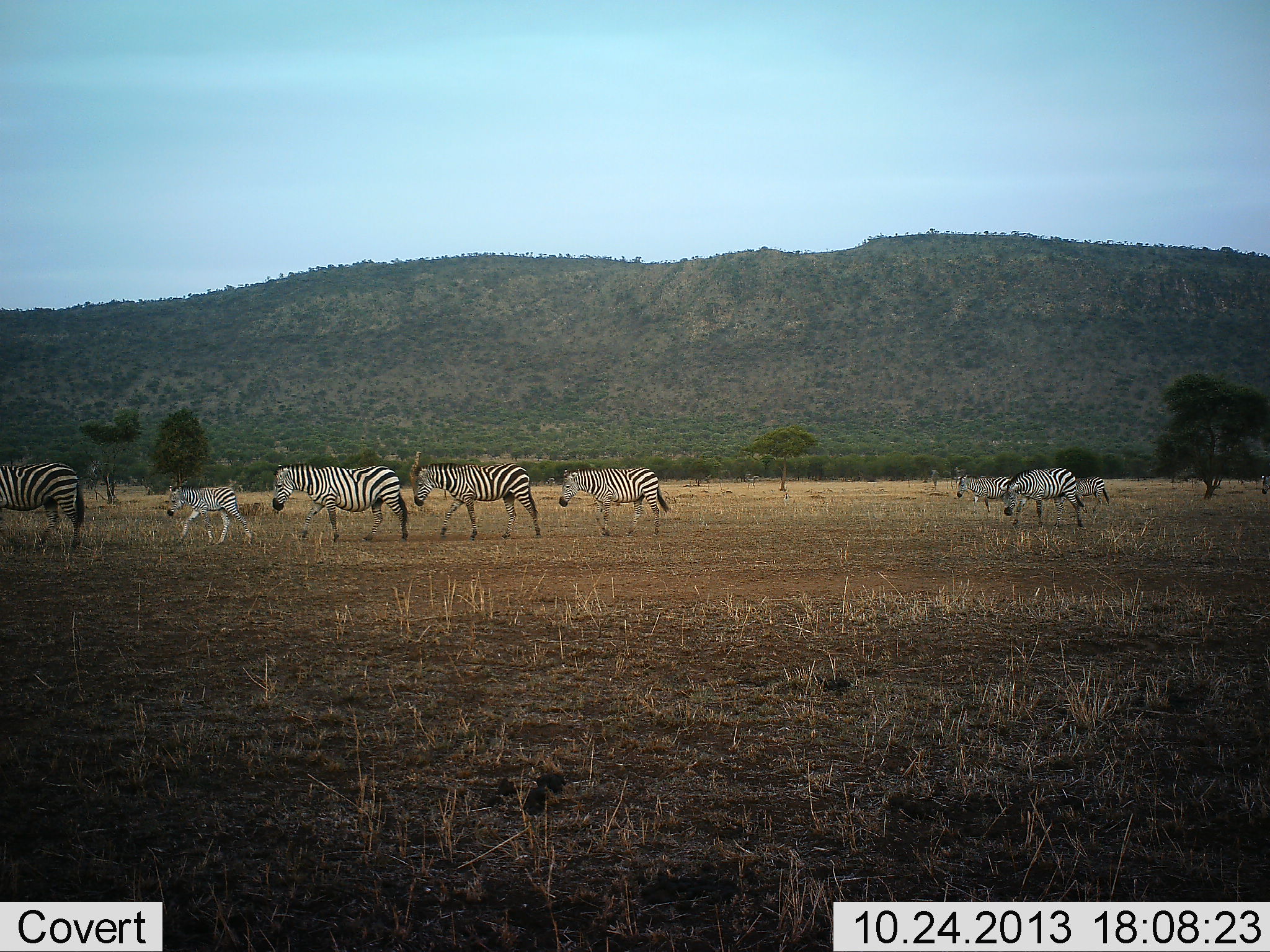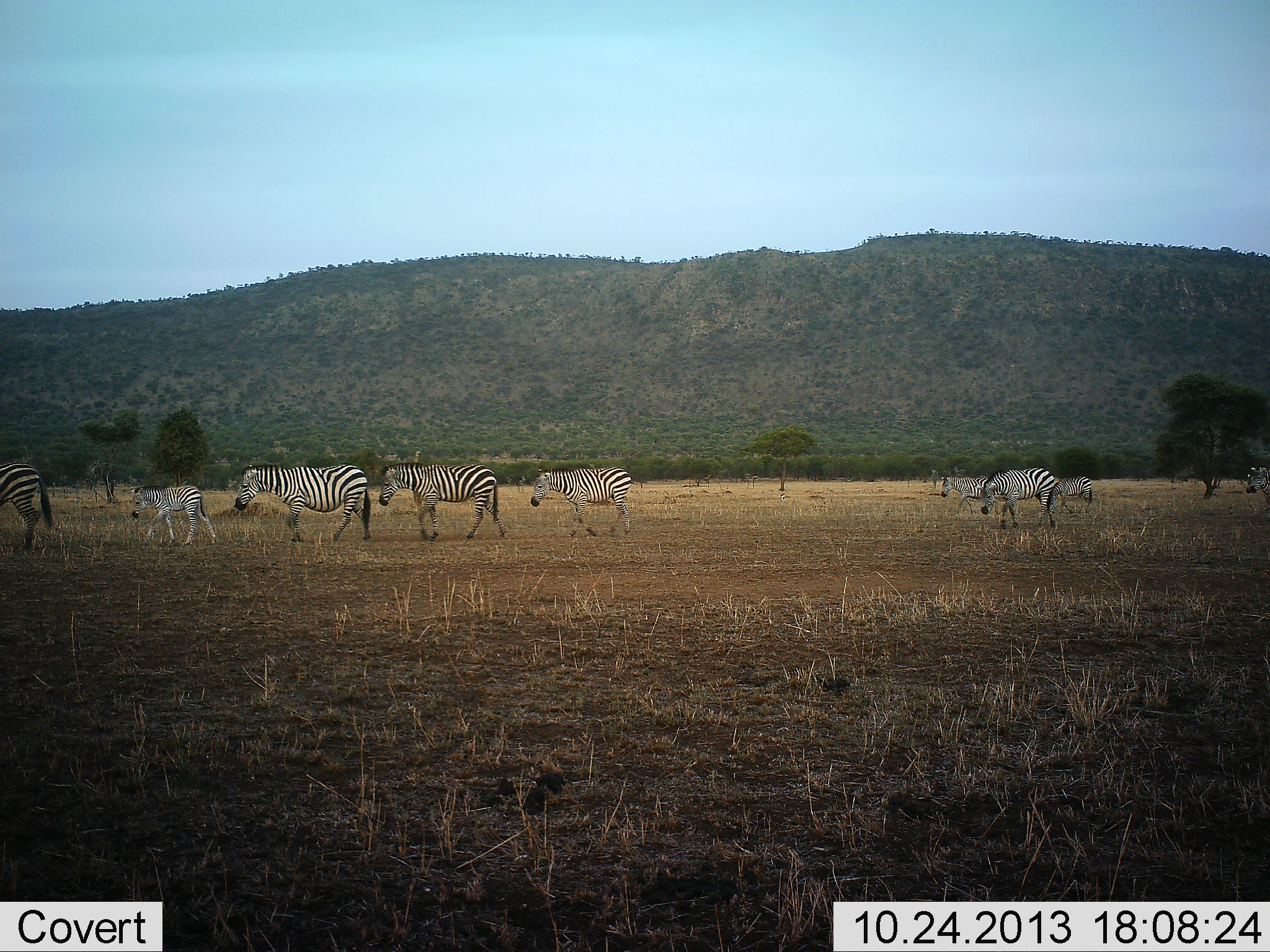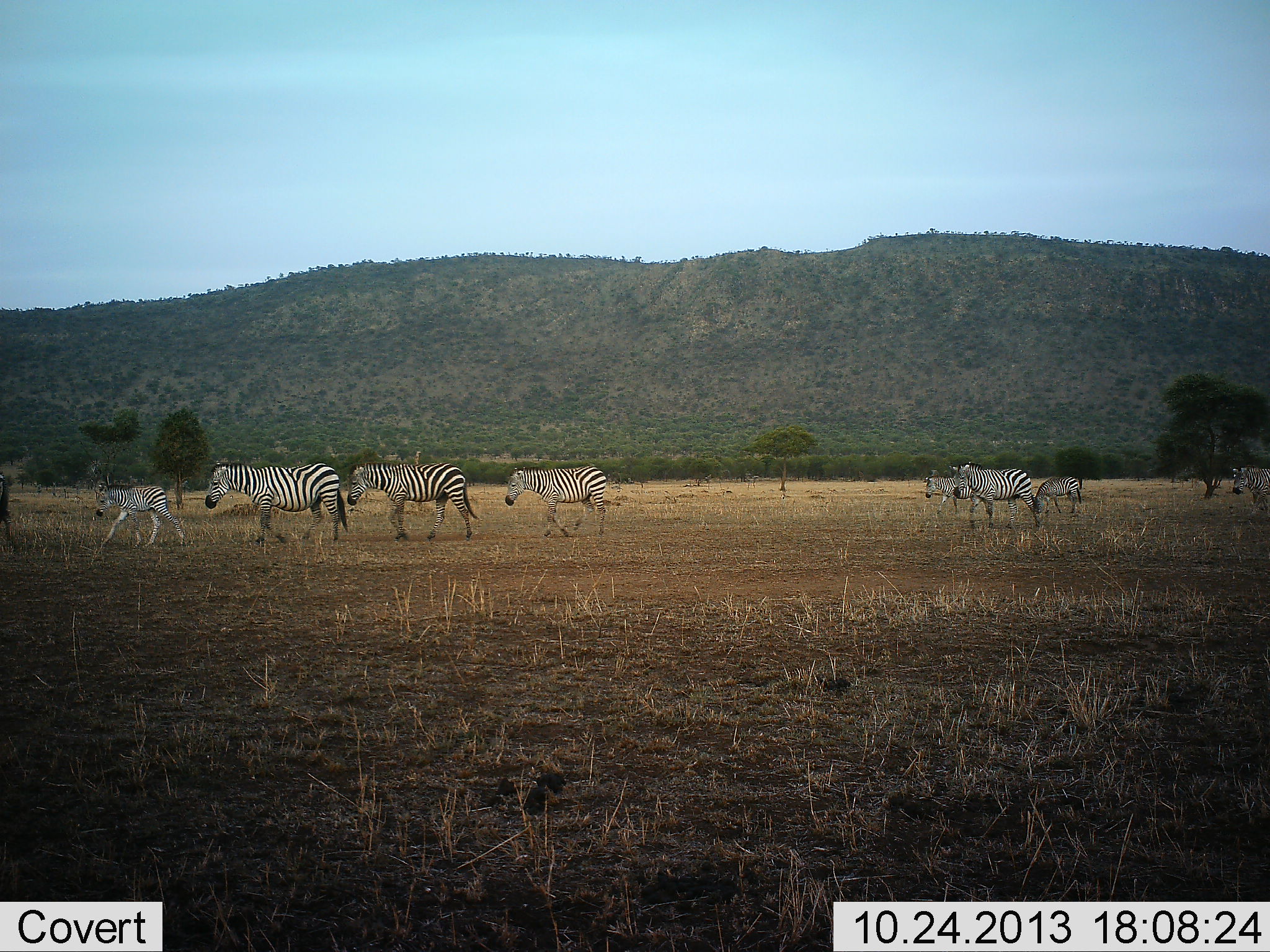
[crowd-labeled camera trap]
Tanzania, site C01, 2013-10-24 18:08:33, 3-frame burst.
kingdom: Animalia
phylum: Chordata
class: Mammalia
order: Perissodactyla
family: Equidae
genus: Equus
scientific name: Equus quagga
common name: plains zebra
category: zebra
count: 9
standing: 9%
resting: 0%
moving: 91%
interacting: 0%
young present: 82%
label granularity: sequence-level